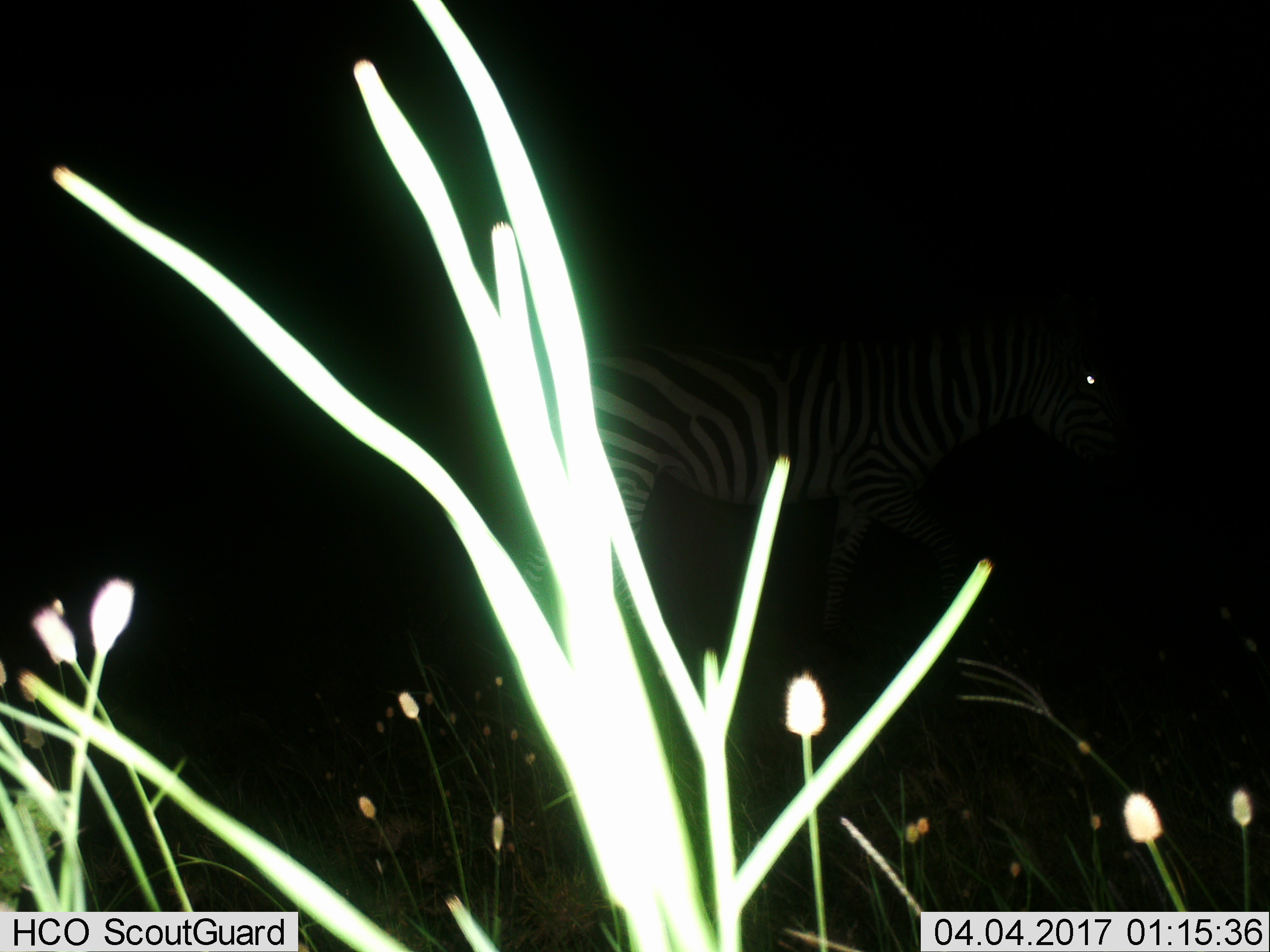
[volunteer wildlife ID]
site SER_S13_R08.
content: unidentified animal